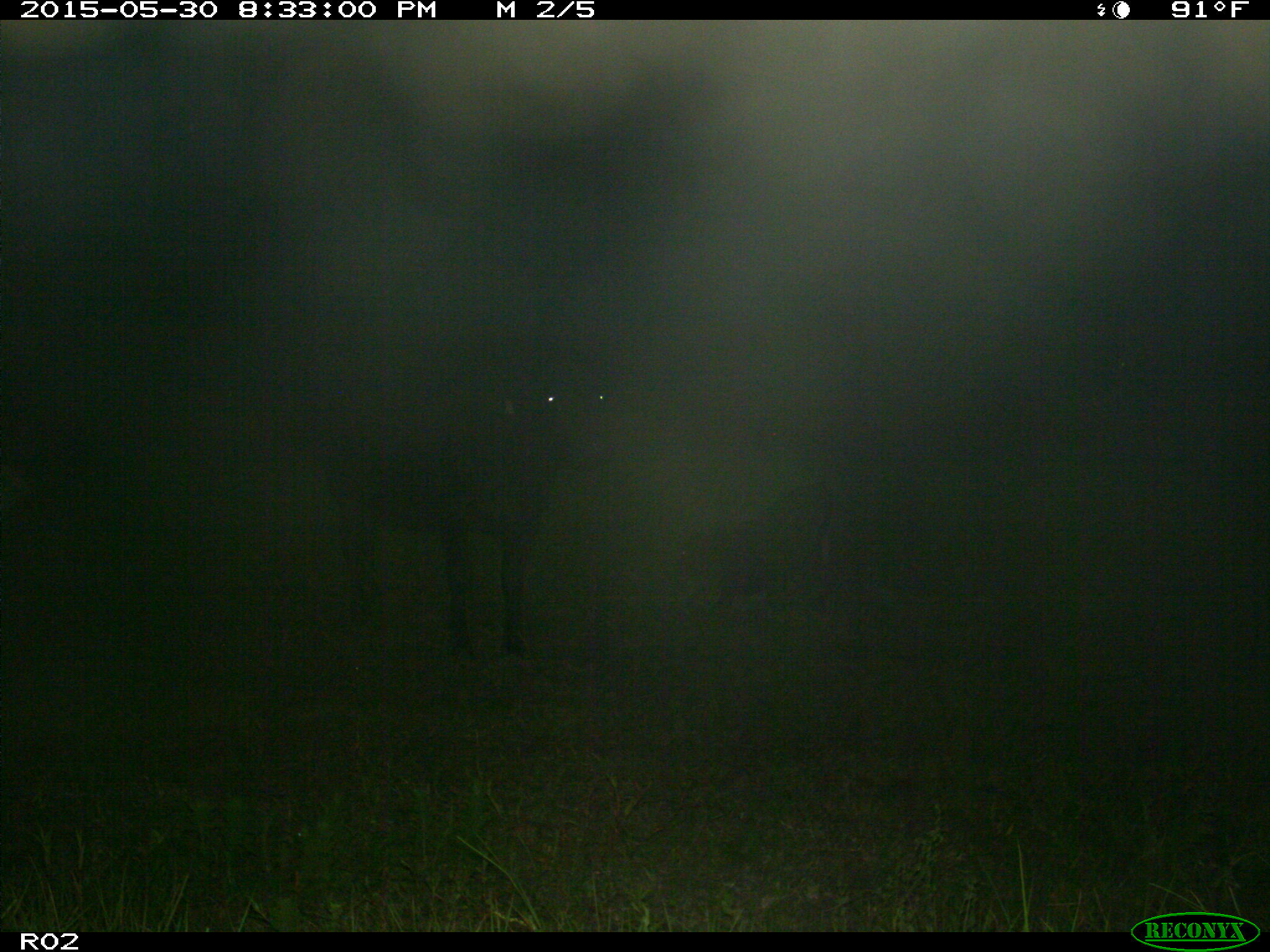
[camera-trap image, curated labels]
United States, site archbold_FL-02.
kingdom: Animalia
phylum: Chordata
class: Mammalia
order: Artiodactyla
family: Bovidae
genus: Bos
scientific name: Bos taurus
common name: domestic cow